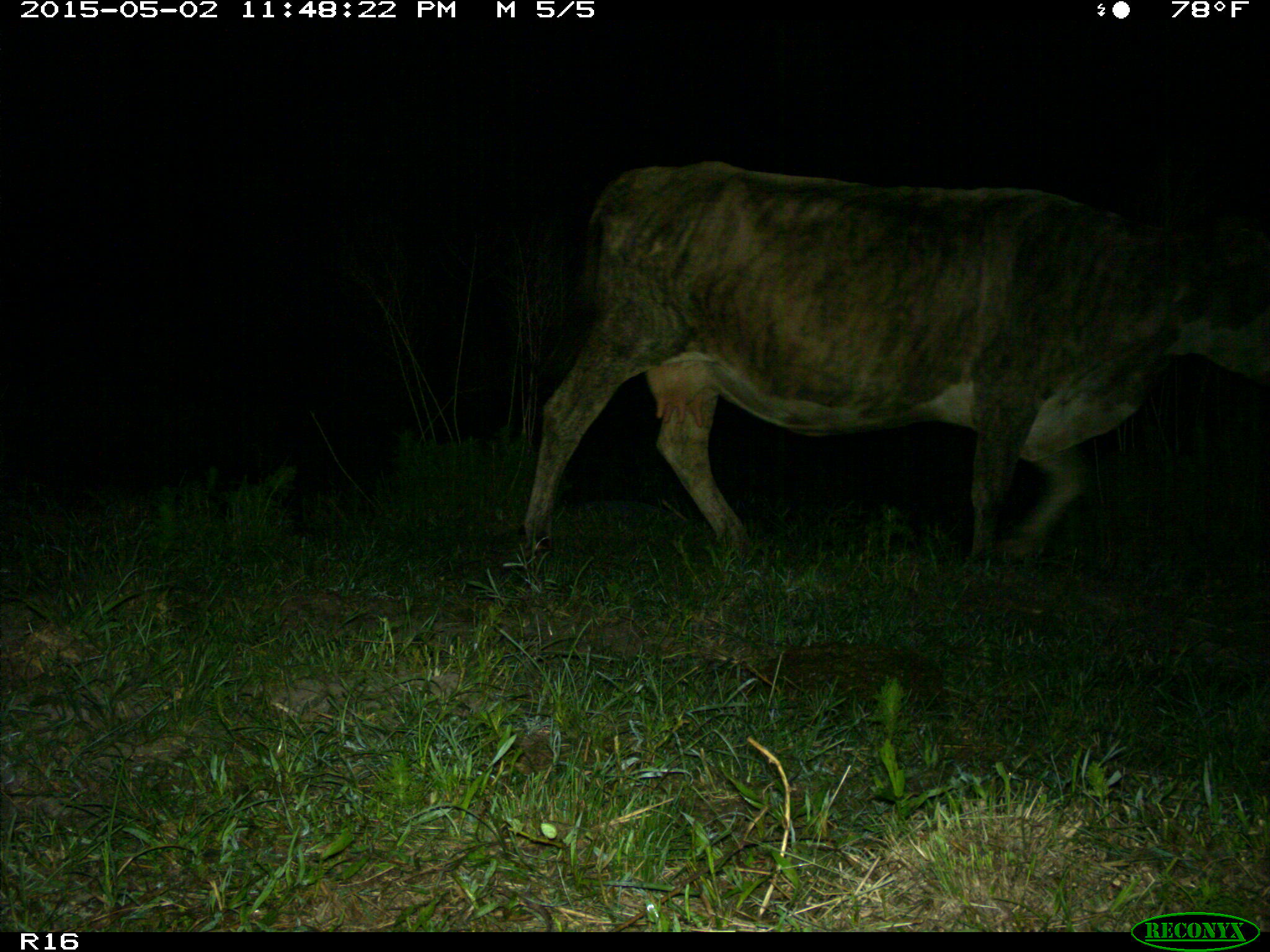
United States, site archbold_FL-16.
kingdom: Animalia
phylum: Chordata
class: Mammalia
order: Artiodactyla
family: Bovidae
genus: Bos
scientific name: Bos taurus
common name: domestic cow